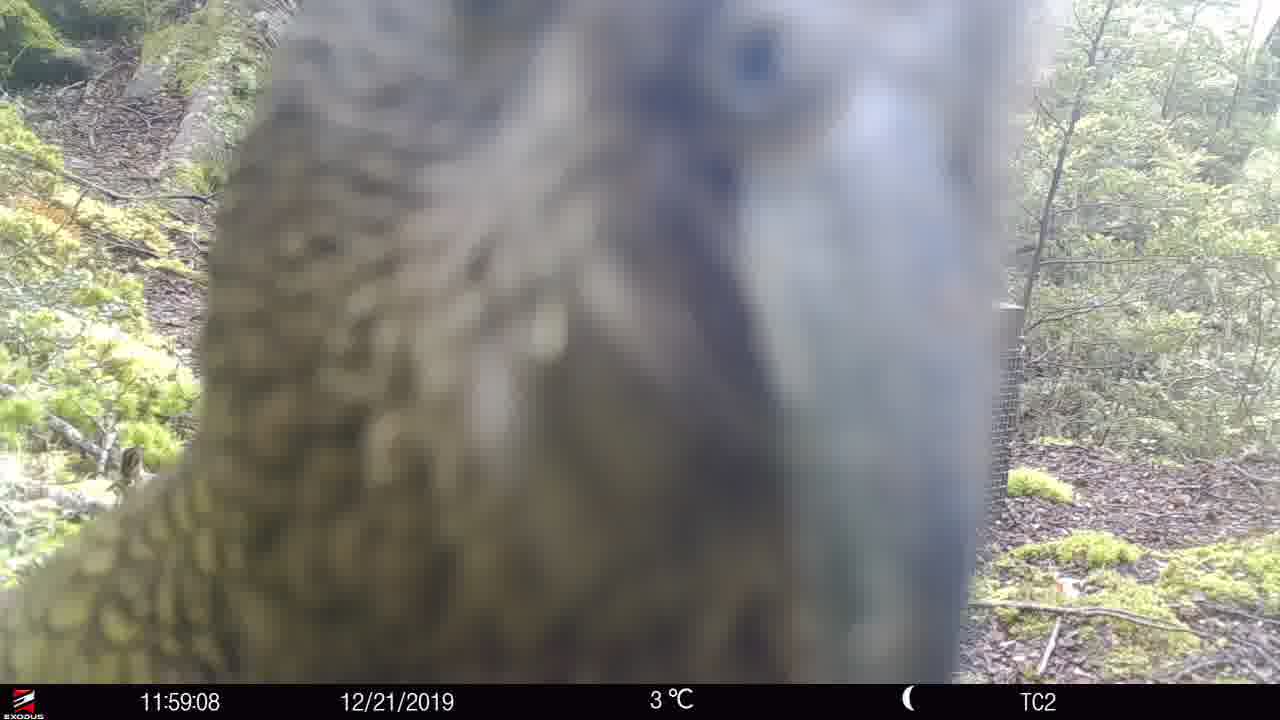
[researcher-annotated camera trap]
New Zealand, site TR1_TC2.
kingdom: Animalia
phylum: Chordata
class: Aves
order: Psittaciformes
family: Strigopidae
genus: Nestor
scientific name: Nestor notabilis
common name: kea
Kea (Nestor notabilis).